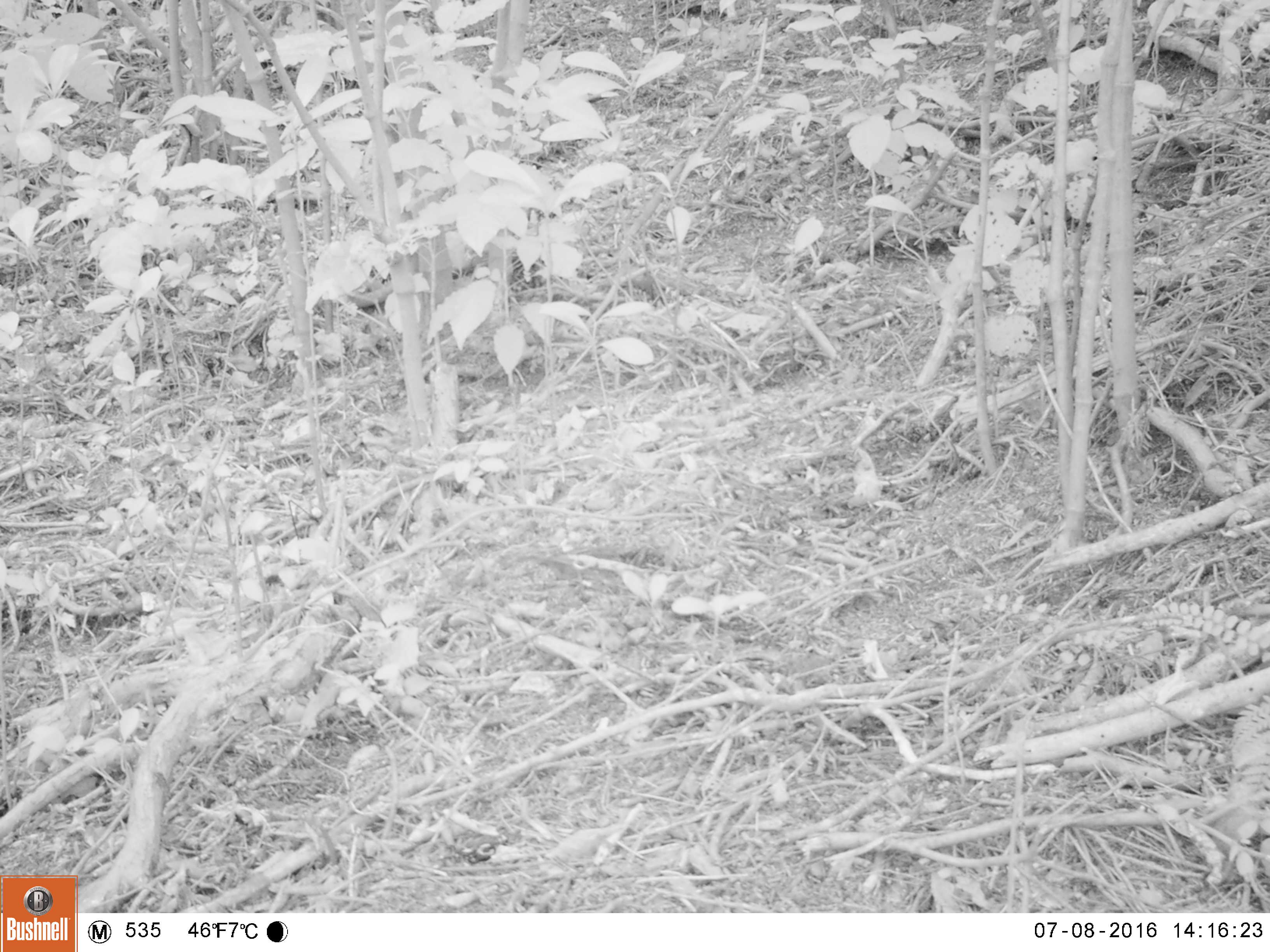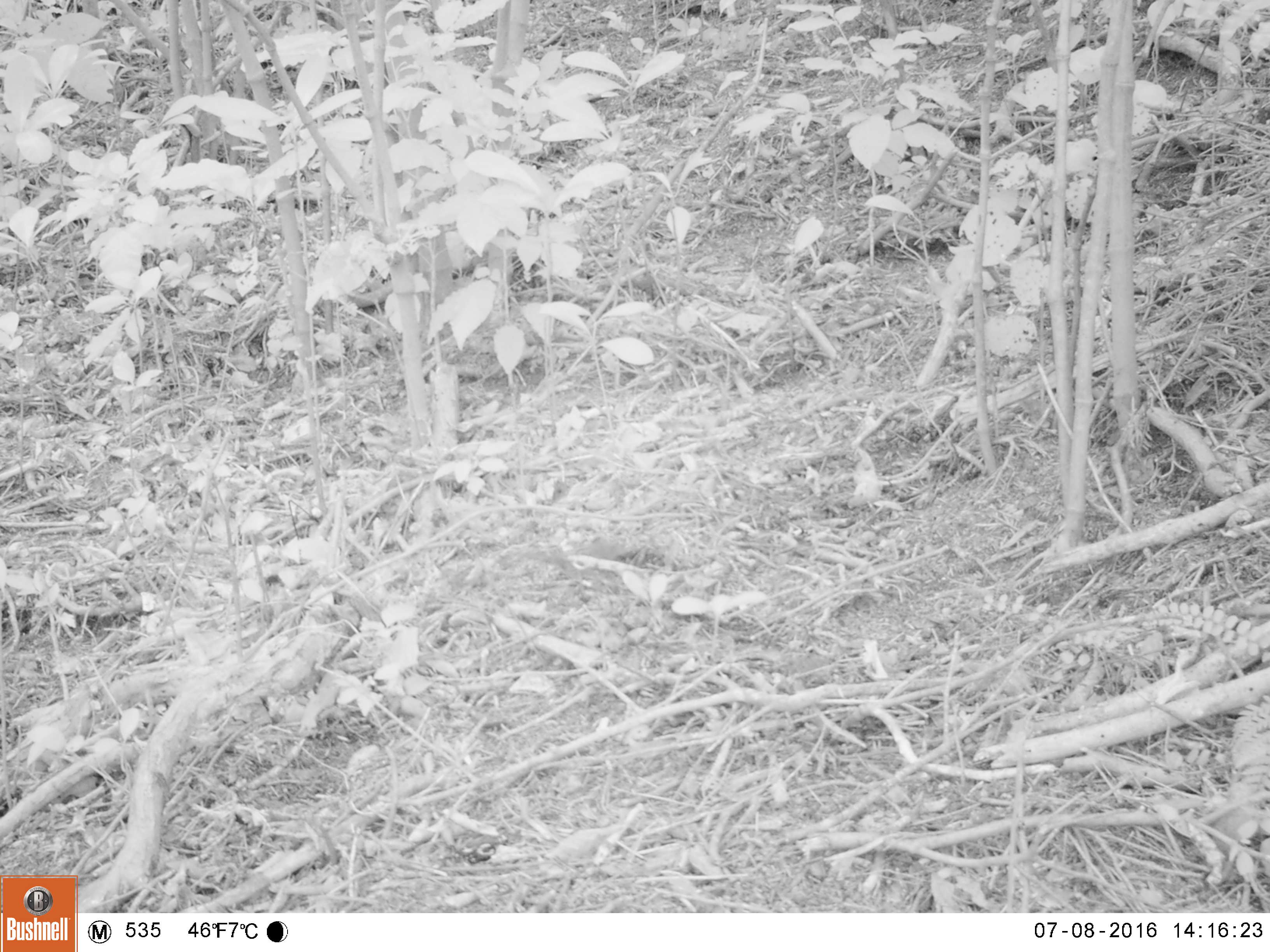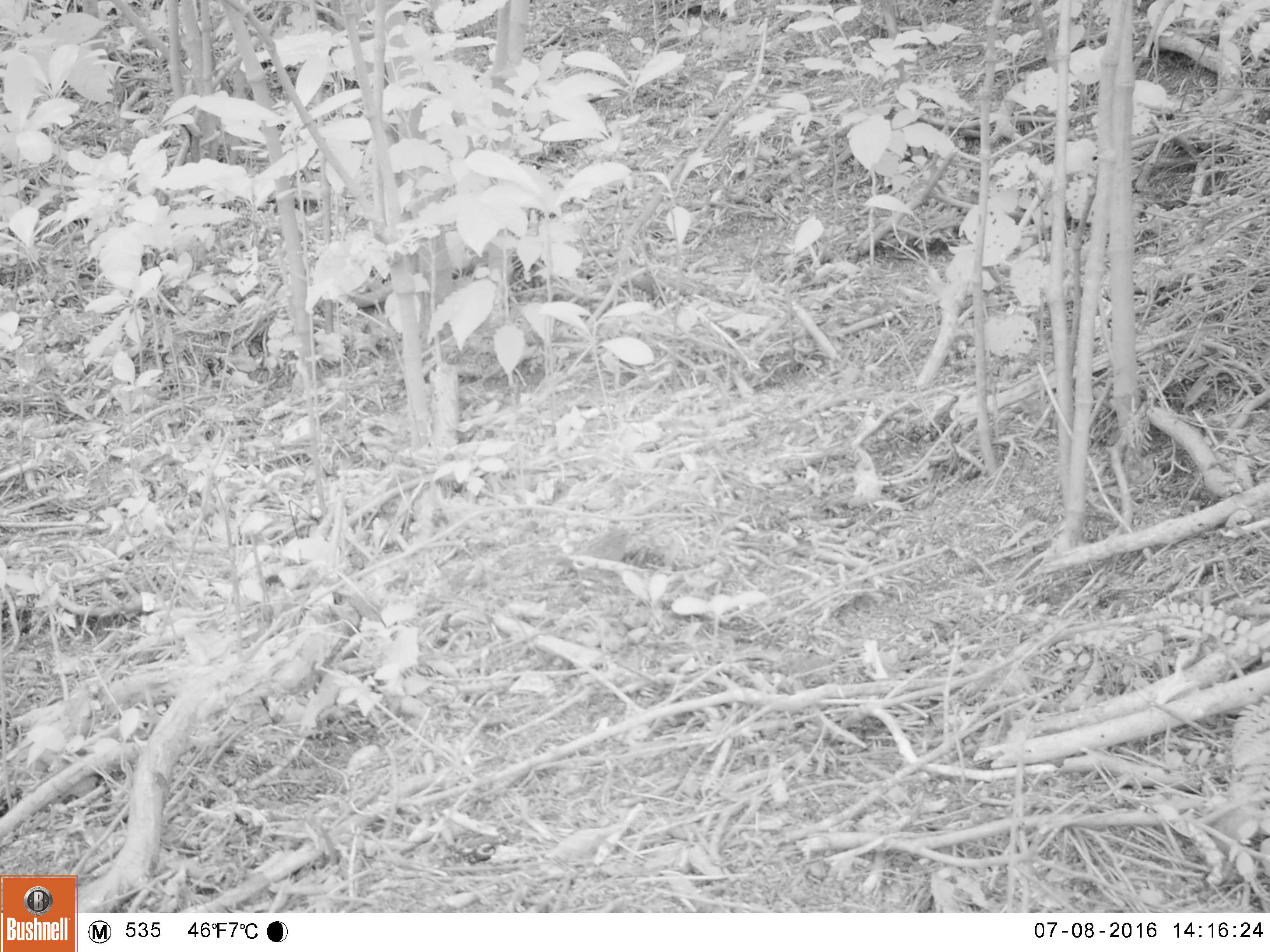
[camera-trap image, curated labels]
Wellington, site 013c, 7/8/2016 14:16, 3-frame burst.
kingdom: Animalia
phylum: Chordata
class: Aves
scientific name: Aves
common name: bird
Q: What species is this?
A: Bird (Aves).